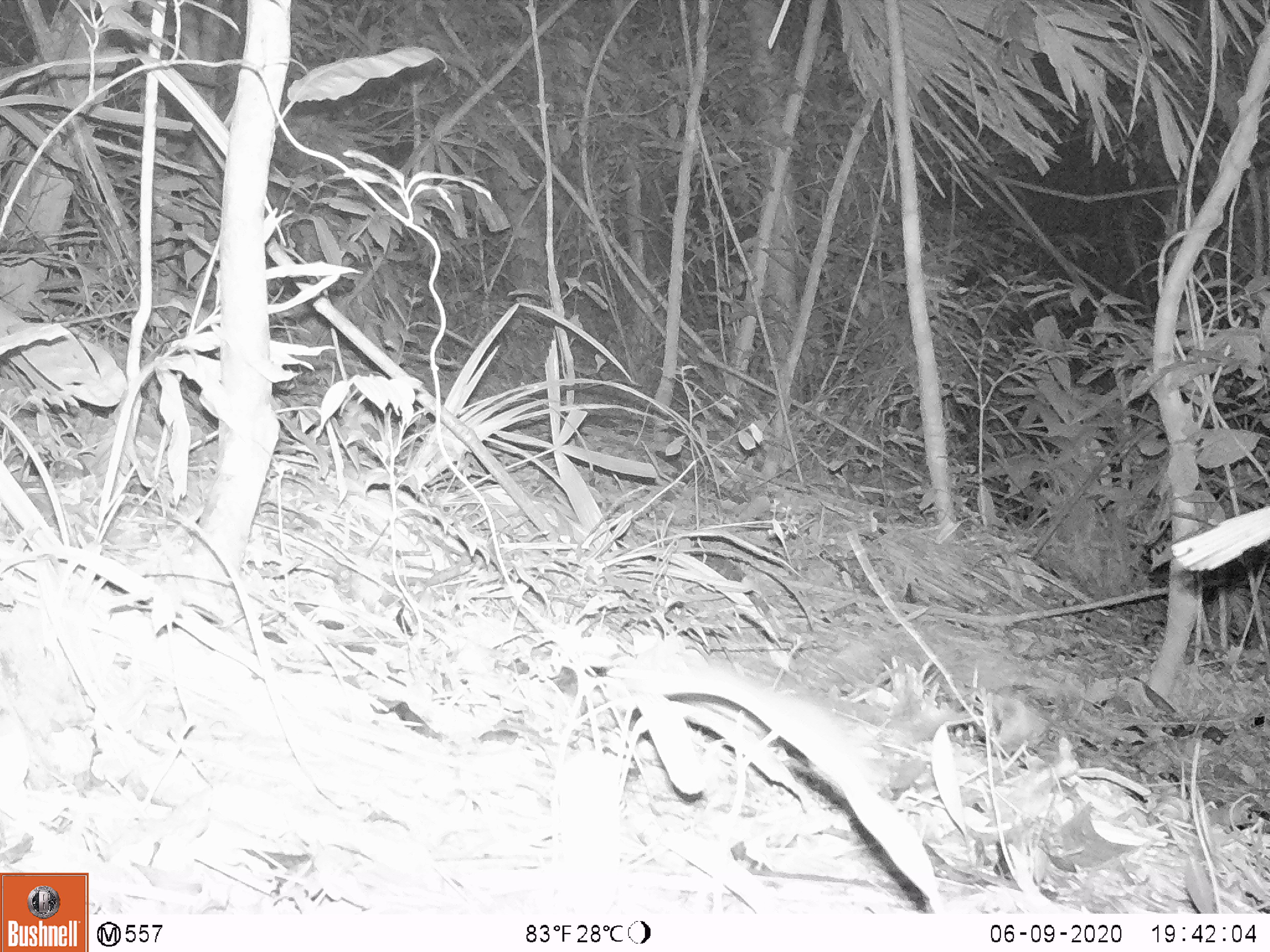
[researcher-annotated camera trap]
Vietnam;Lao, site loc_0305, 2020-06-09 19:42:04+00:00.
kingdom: Animalia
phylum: Chordata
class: Mammalia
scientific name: Mammalia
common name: mammal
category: unidentified small mammal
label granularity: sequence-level